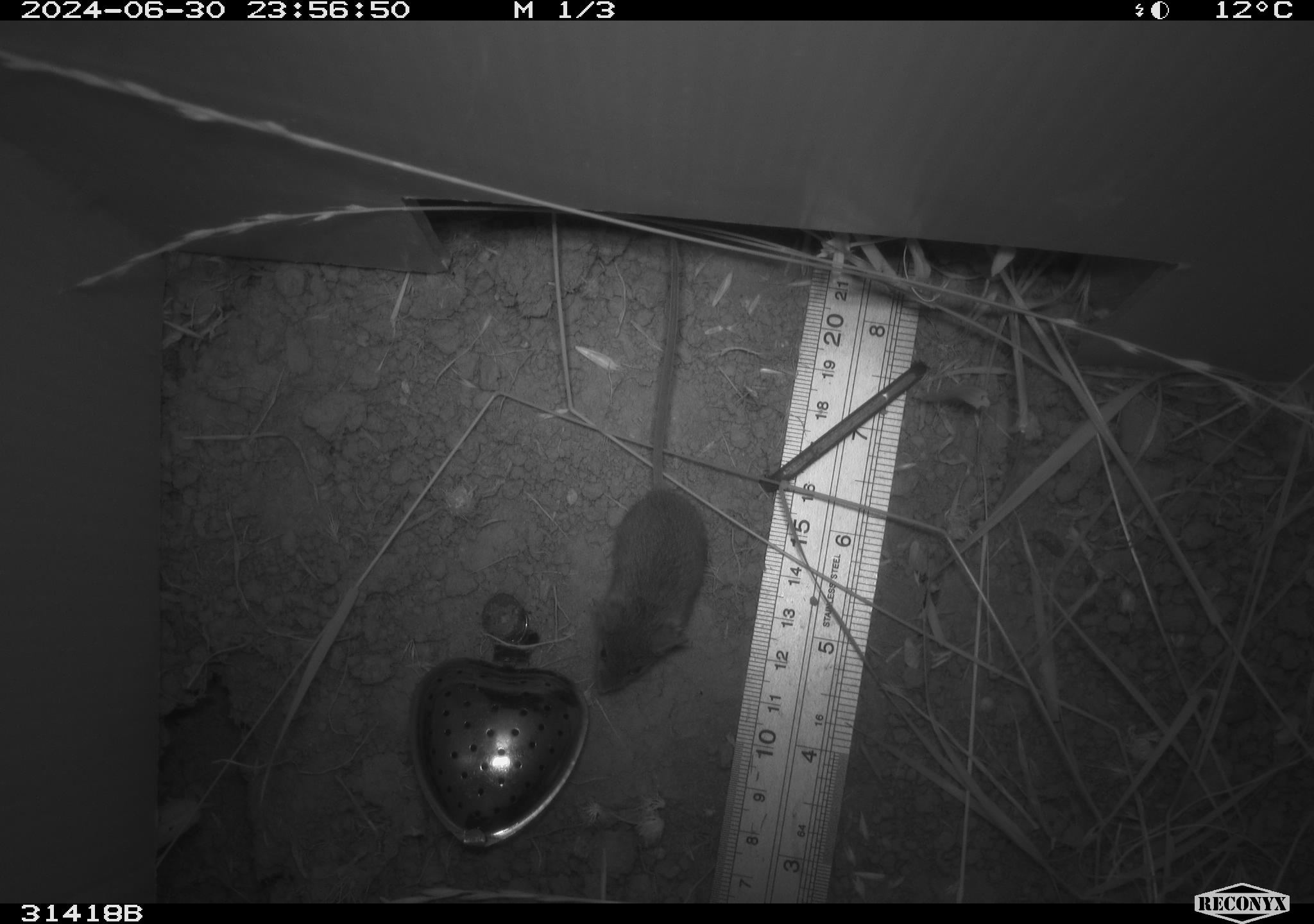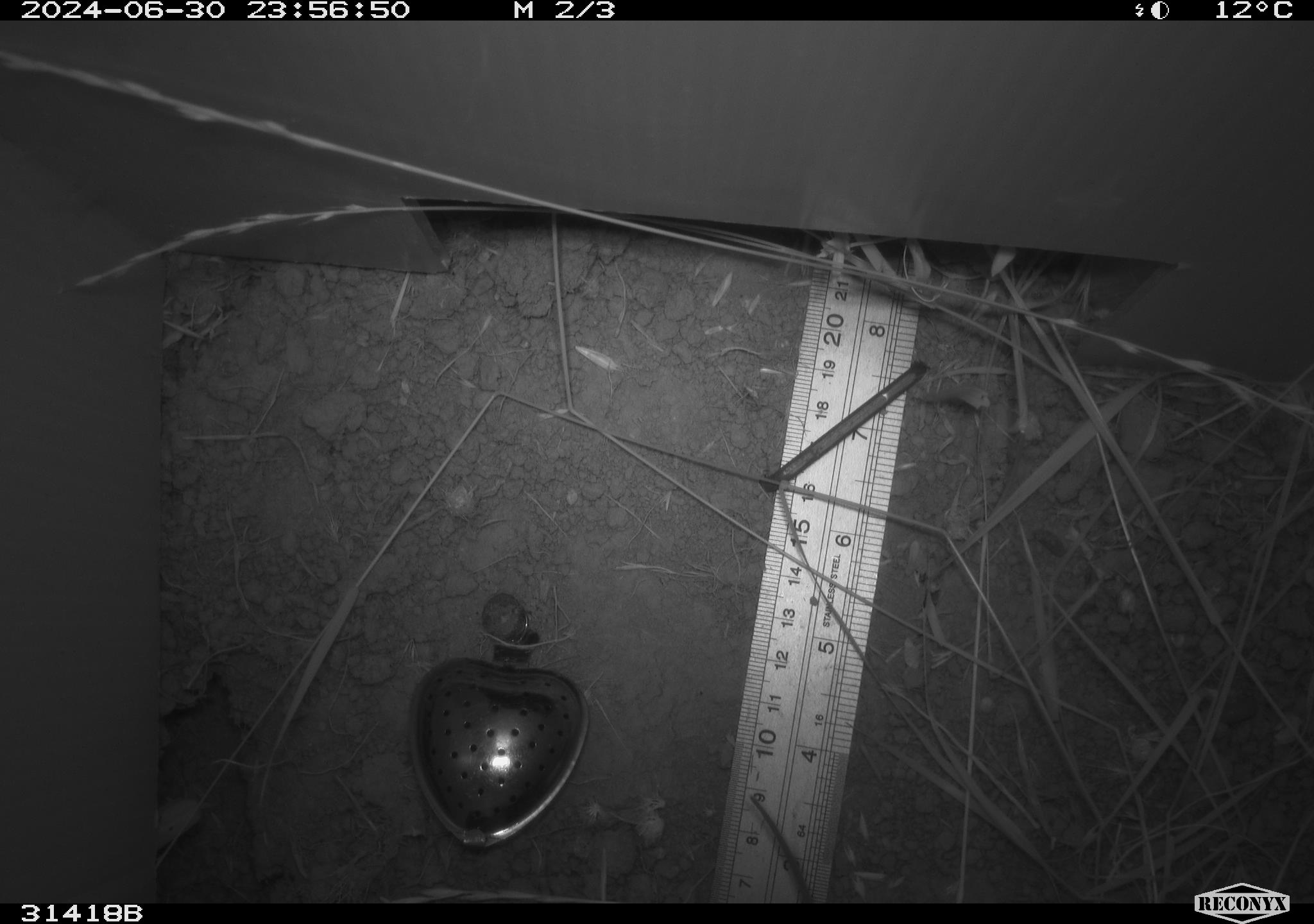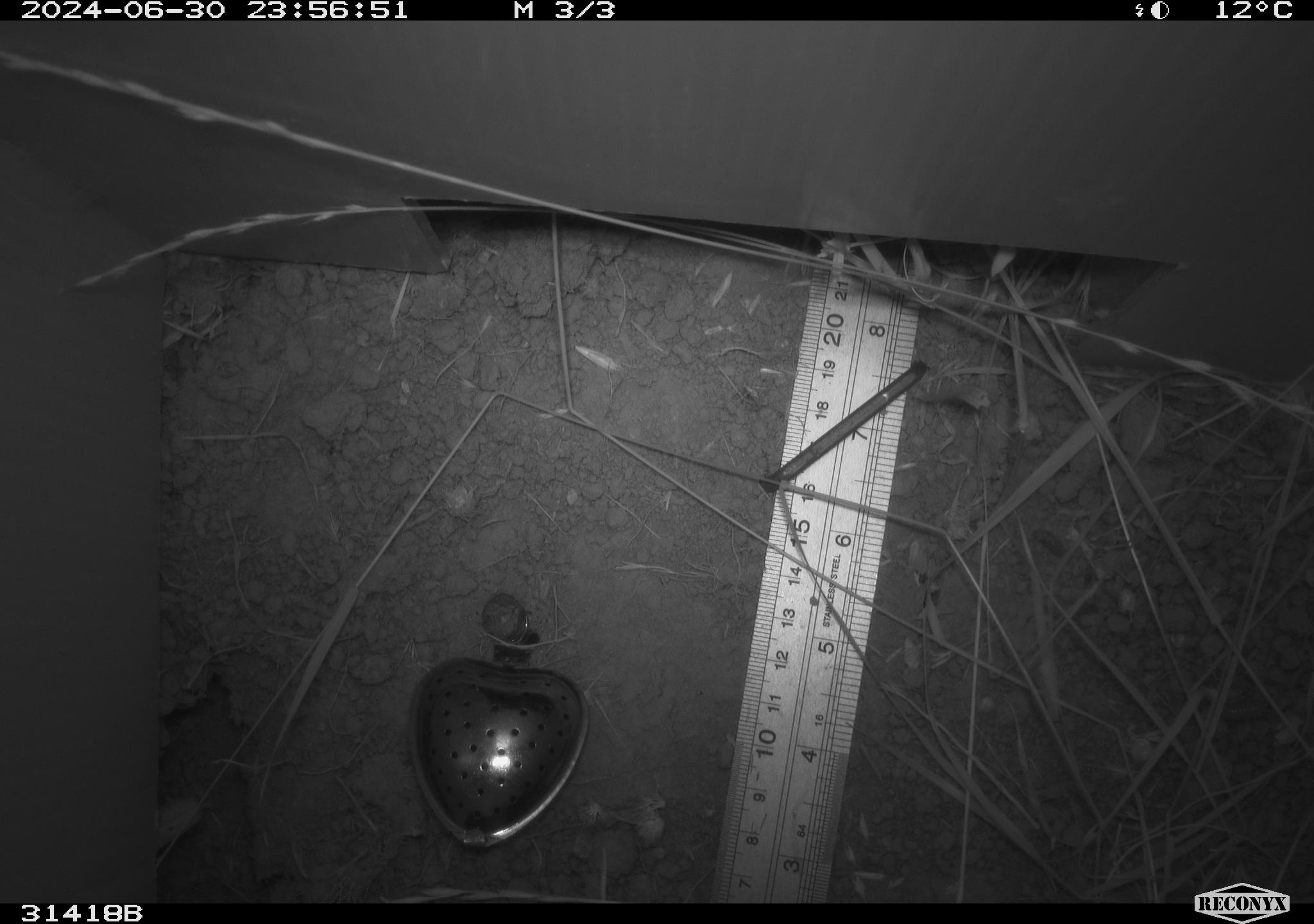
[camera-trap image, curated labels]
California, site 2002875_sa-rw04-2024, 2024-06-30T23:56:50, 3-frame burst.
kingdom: Animalia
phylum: Chordata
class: Mammalia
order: Rodentia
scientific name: Rodentia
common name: mouse species